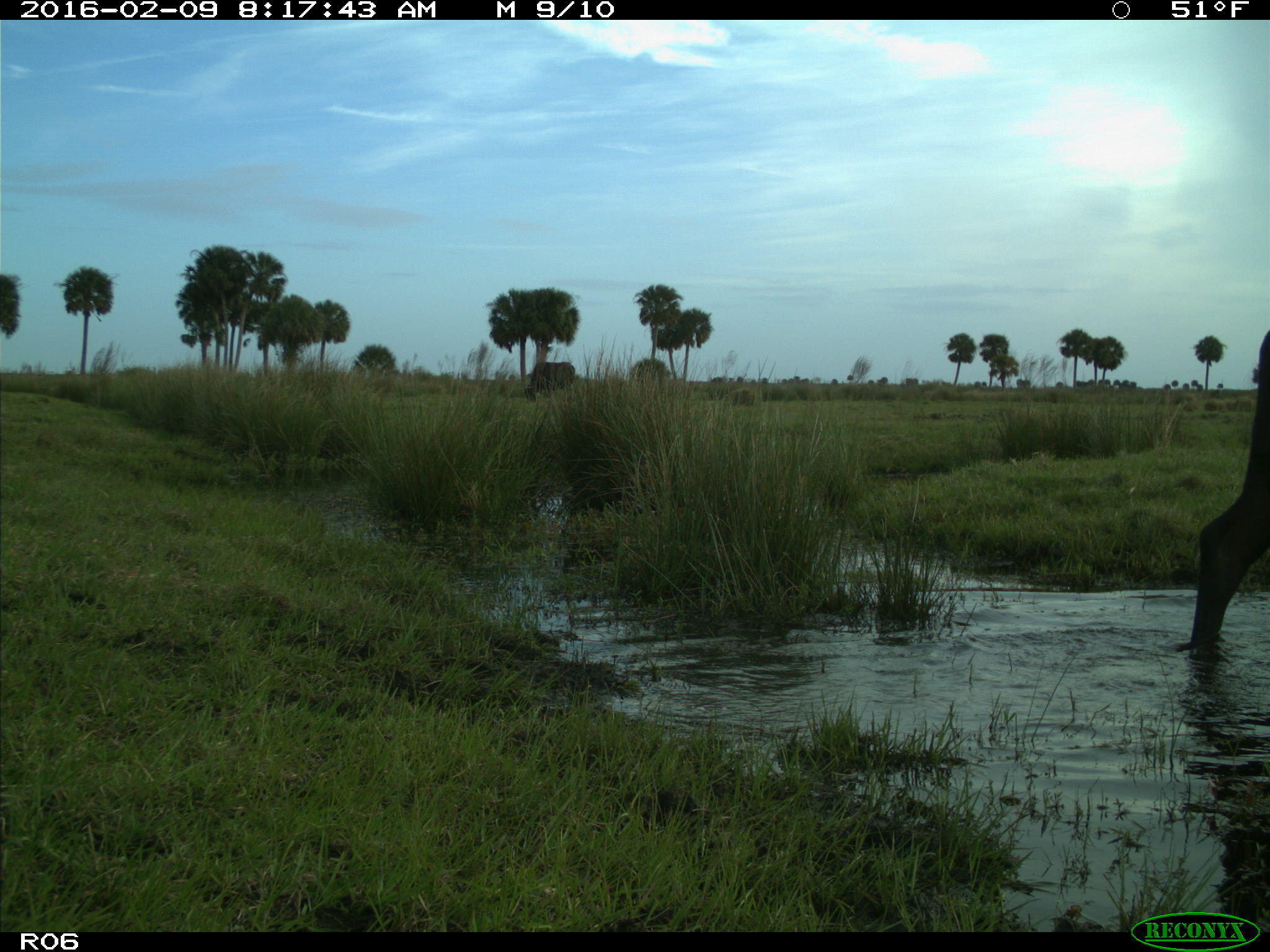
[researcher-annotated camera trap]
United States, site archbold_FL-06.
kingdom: Animalia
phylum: Chordata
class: Mammalia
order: Artiodactyla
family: Bovidae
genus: Bos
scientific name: Bos taurus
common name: domestic cow